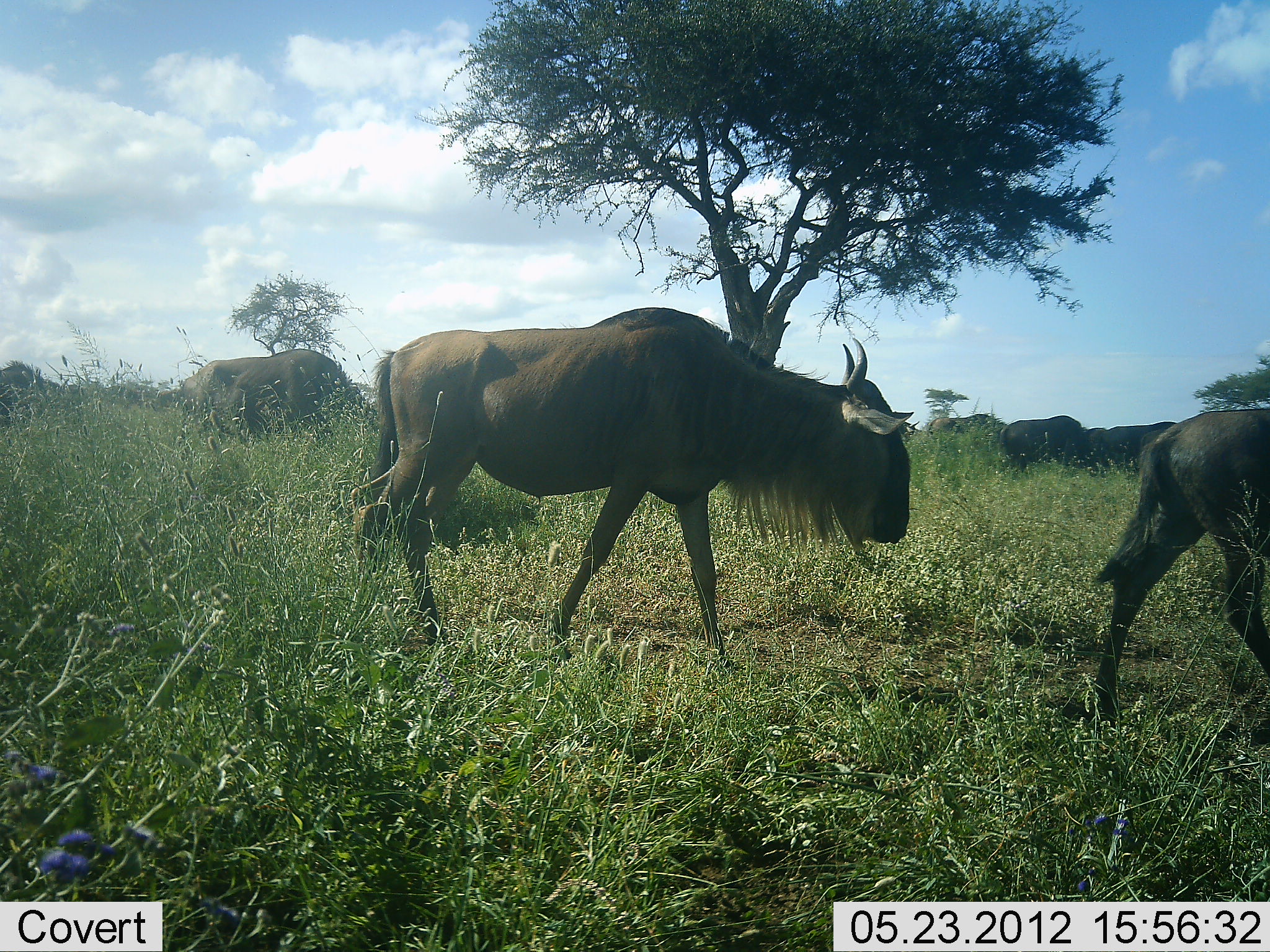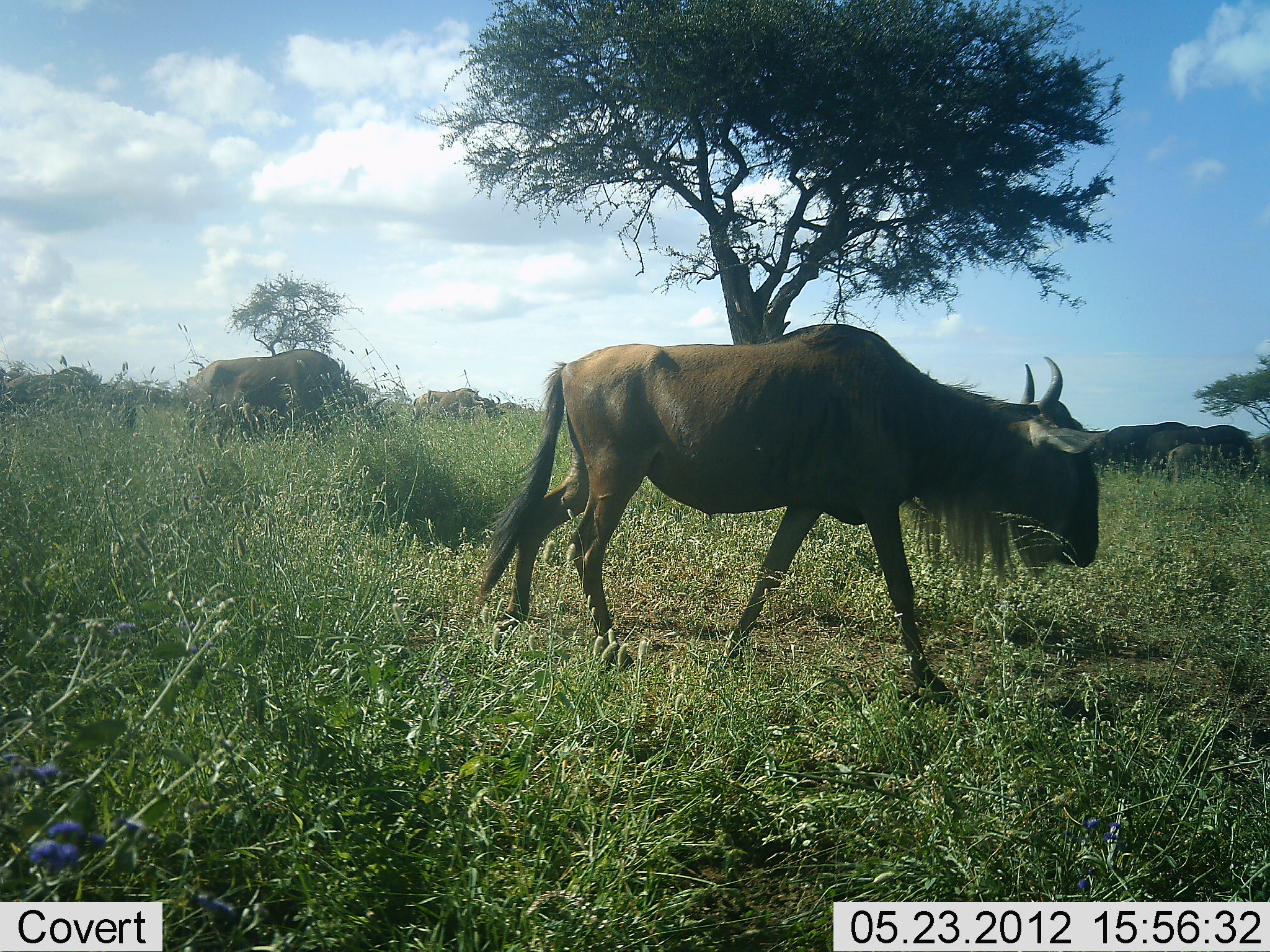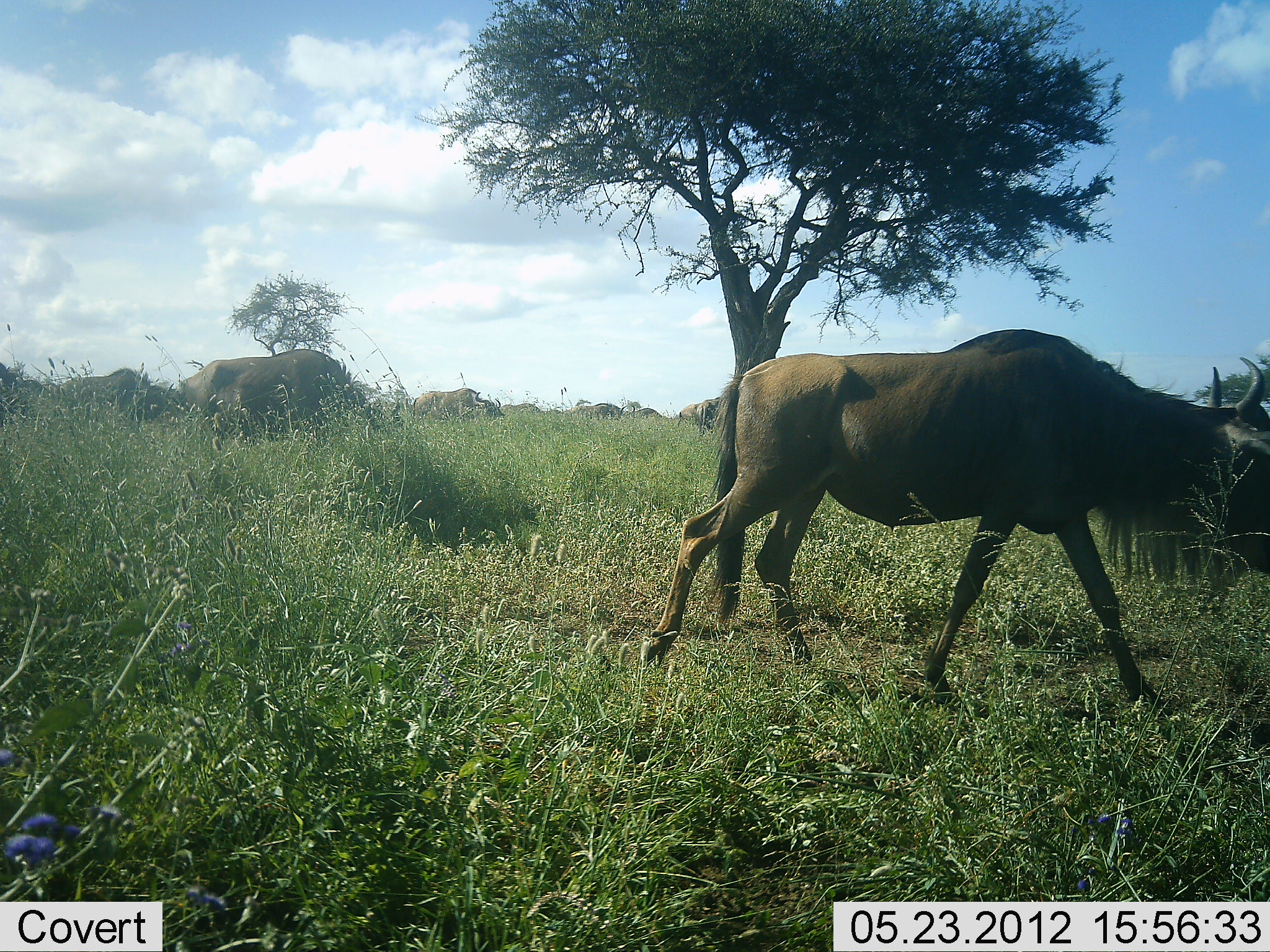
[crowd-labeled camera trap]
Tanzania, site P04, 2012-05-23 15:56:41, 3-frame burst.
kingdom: Animalia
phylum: Chordata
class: Mammalia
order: Artiodactyla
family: Bovidae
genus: Connochaetes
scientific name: Connochaetes taurinus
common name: blue wildebeest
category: wildebeest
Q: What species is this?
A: Wildebeest (blue wildebeest) (Connochaetes taurinus).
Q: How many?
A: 9.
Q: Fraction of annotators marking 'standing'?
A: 39%.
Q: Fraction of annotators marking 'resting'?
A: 0%.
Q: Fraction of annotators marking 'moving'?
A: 100%.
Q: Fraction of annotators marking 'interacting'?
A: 0%.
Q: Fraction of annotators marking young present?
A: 13%.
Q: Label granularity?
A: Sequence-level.